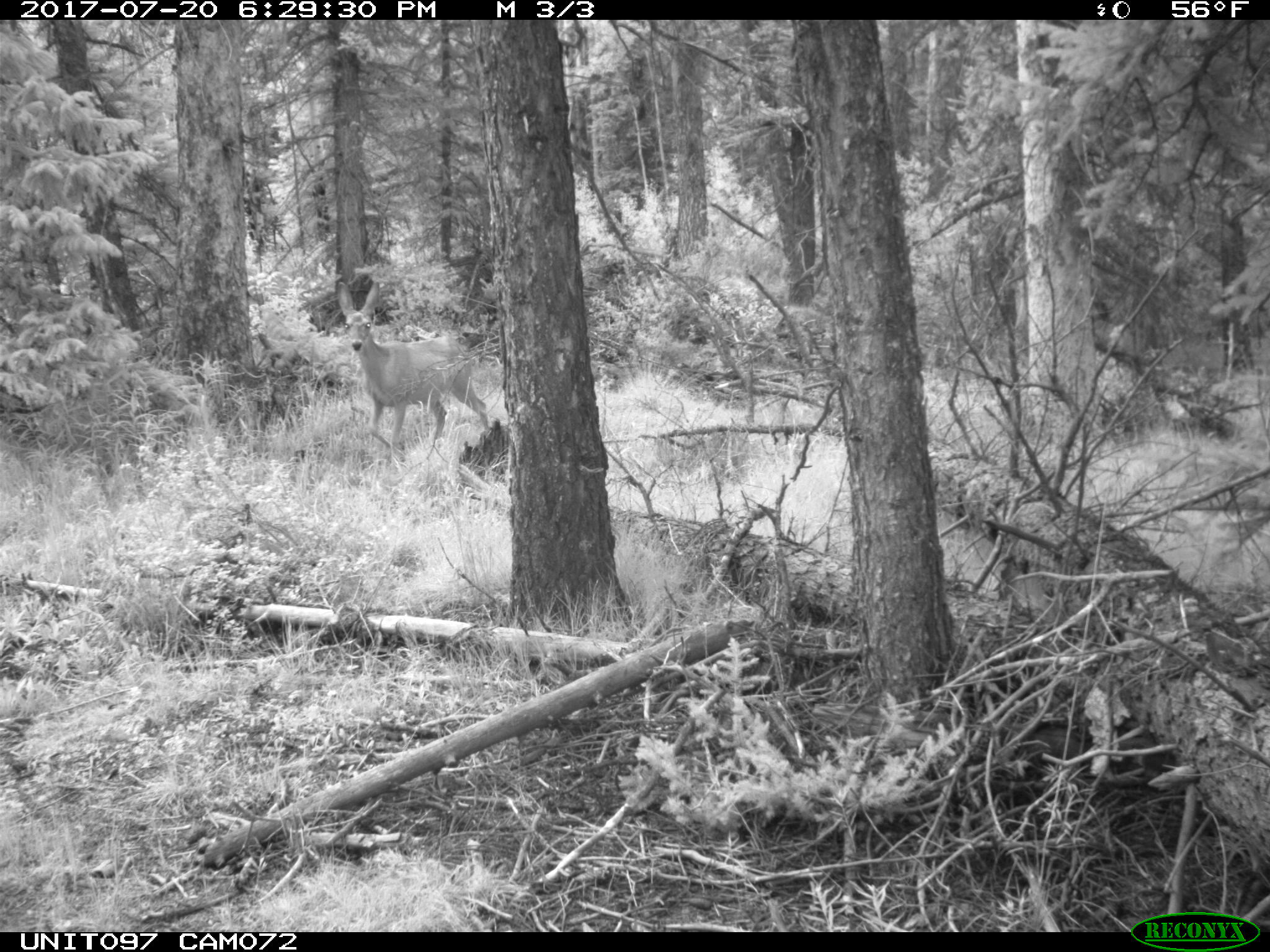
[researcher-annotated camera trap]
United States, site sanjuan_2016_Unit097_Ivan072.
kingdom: Animalia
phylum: Chordata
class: Mammalia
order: Artiodactyla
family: Cervidae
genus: Odocoileus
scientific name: Odocoileus hemionus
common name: mule deer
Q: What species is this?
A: Odocoileus hemionus (mule deer).